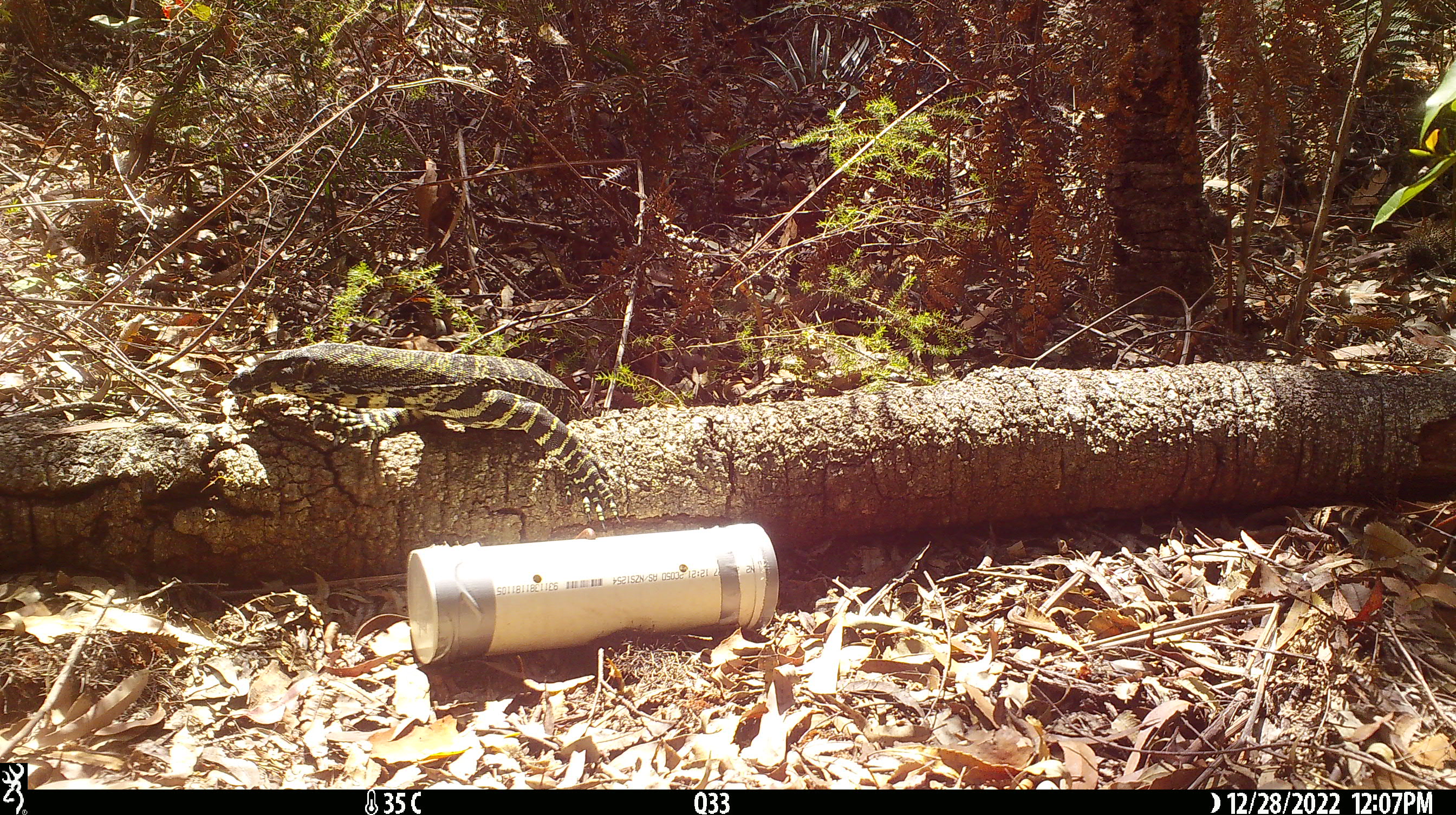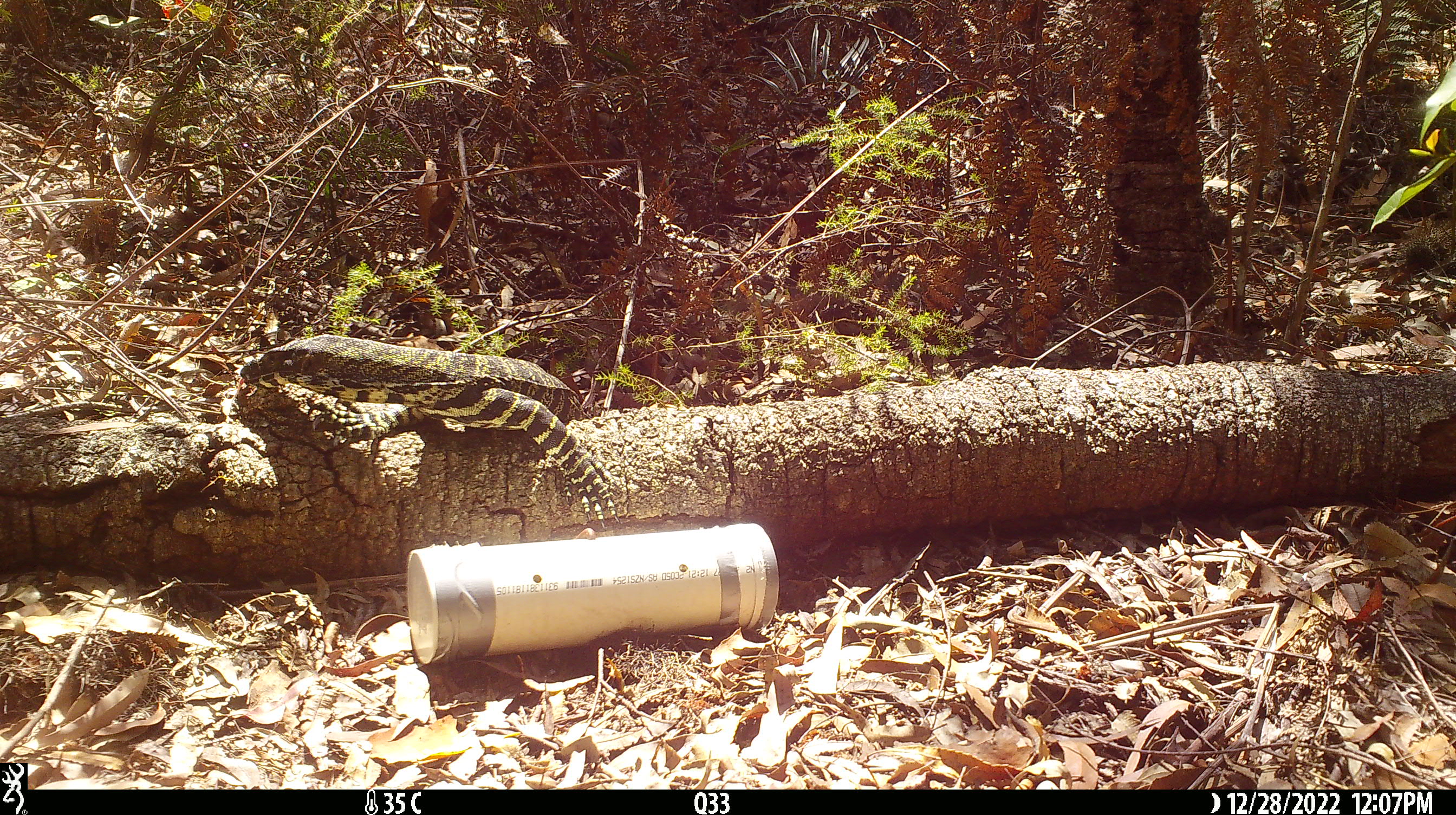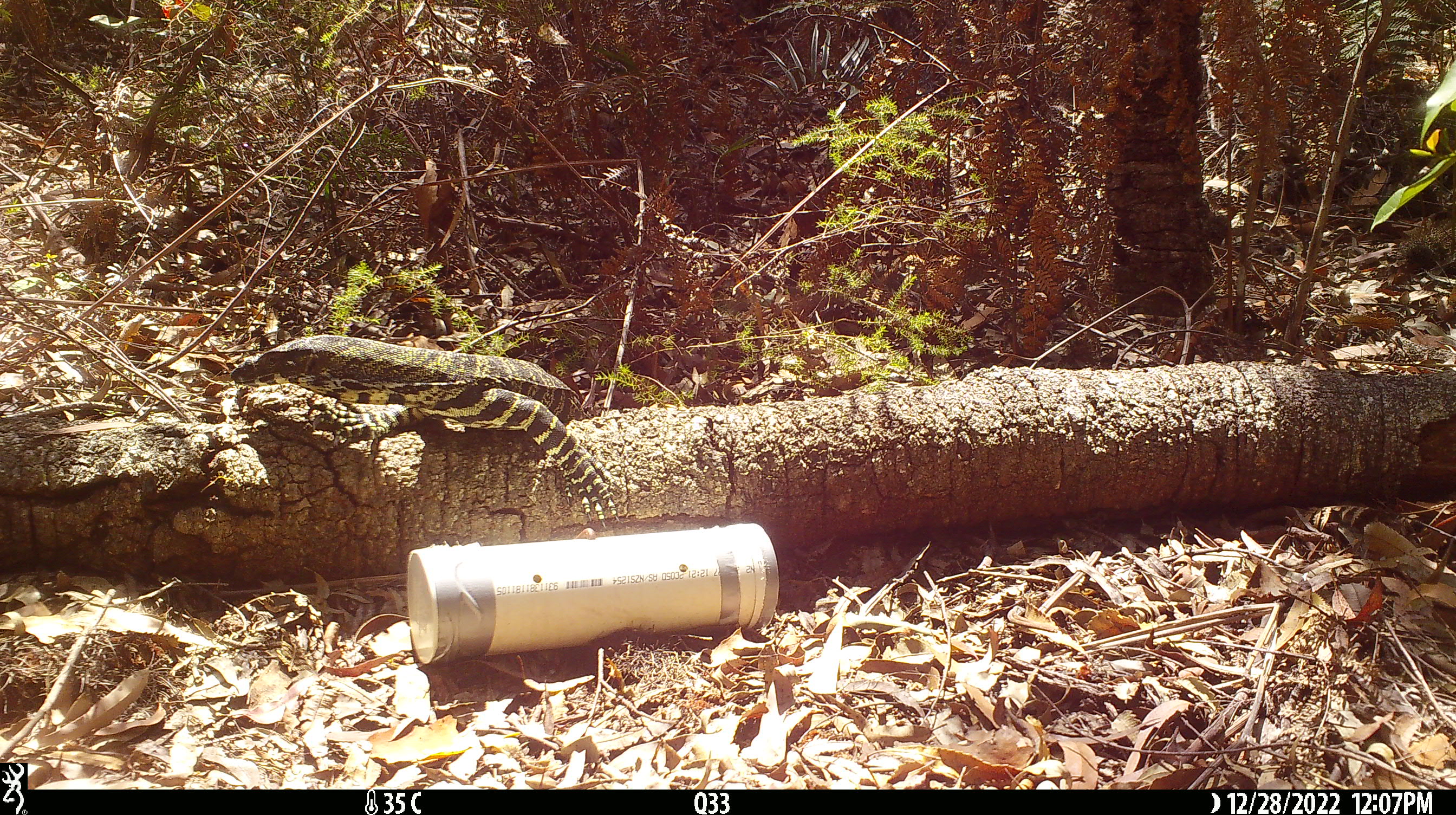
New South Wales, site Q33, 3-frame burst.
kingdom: Animalia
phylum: Chordata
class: Reptilia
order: Squamata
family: Varanidae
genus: Varanus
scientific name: Varanus varius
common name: lace monitor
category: goanna